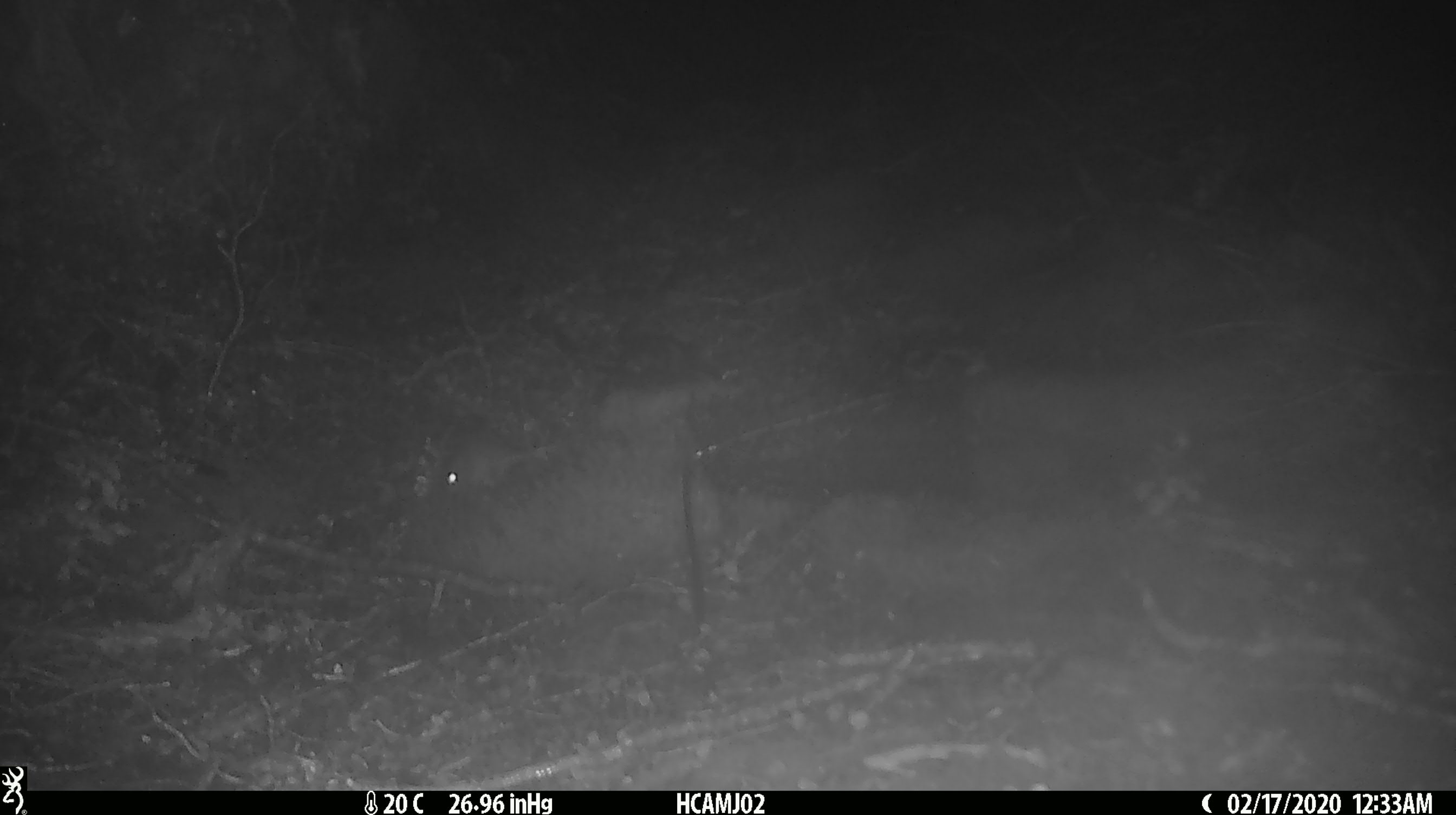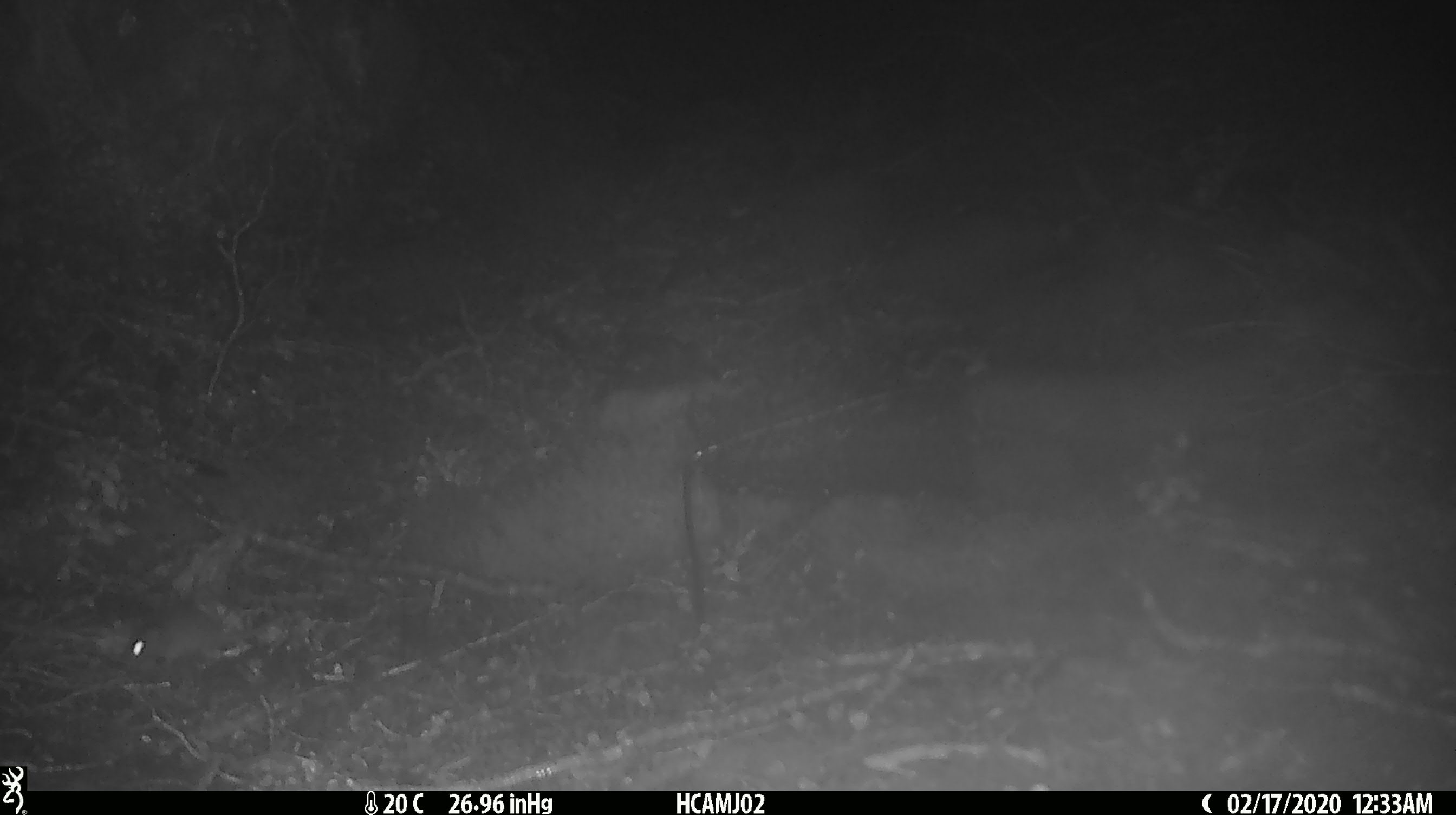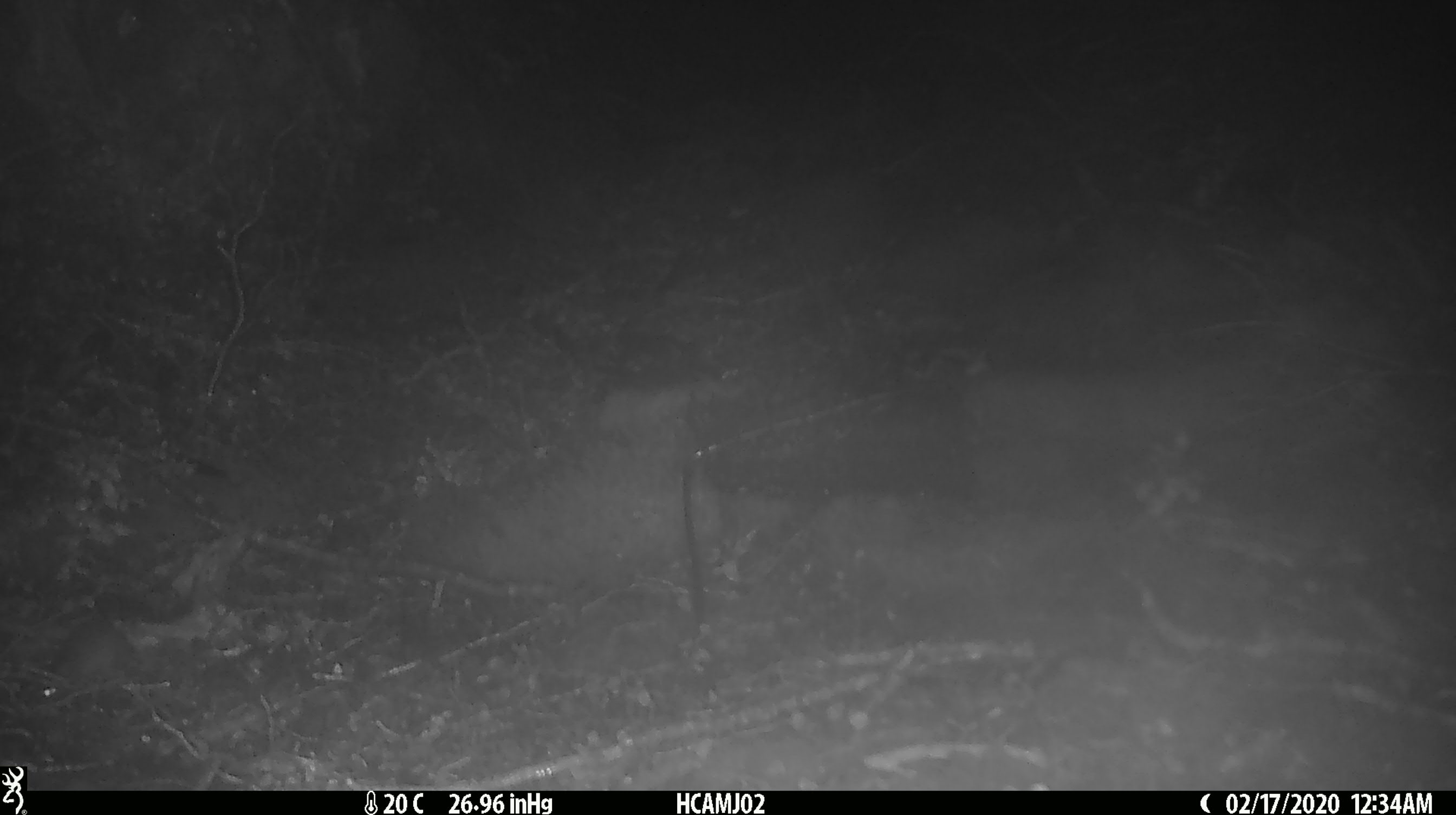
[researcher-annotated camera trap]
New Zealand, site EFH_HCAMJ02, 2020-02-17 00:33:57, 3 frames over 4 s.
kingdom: Animalia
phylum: Chordata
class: Mammalia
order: Rodentia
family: Muridae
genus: Mus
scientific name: Mus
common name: mouse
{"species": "mouse (Mus)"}